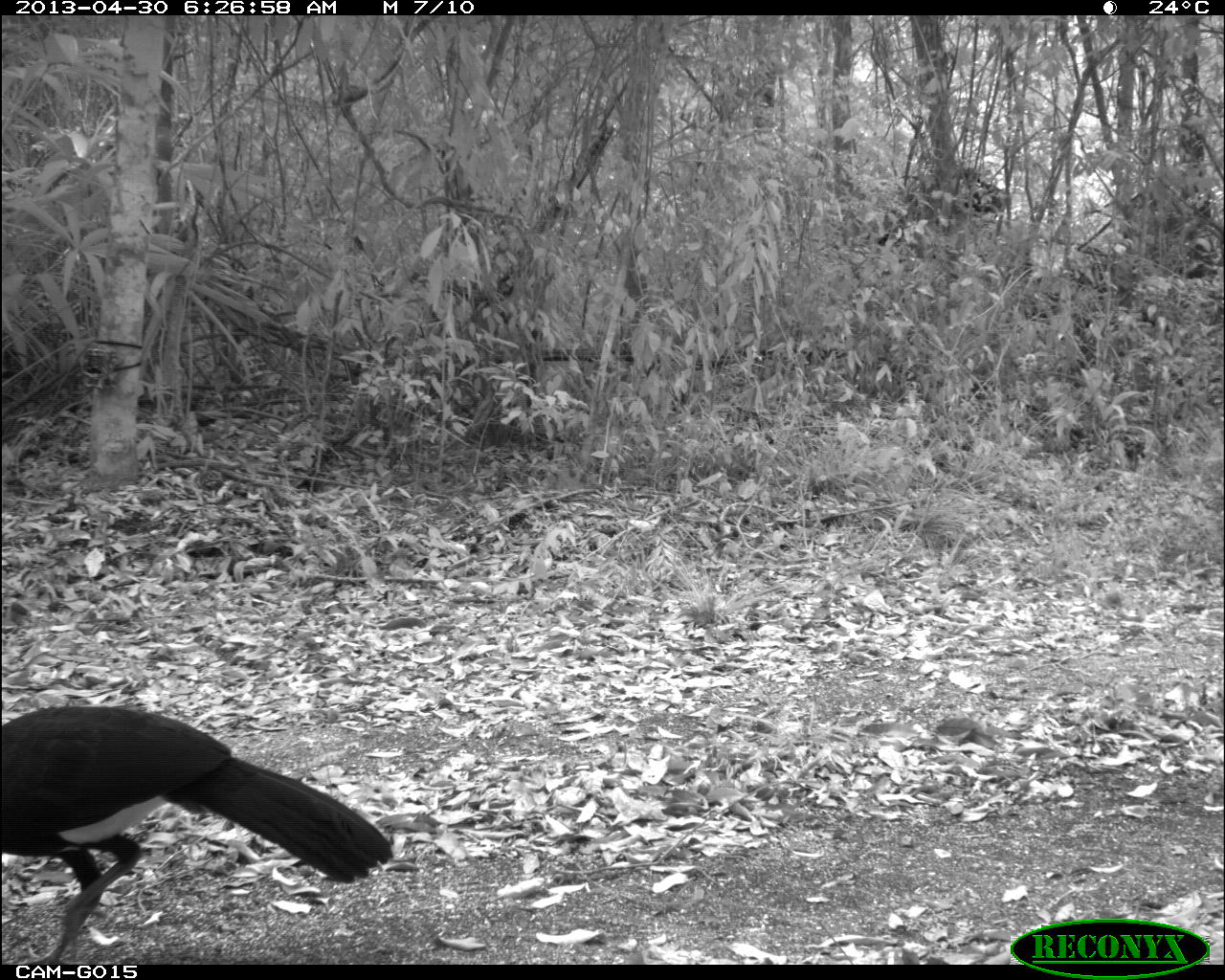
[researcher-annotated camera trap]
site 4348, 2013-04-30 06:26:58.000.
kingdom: Animalia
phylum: Chordata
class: Aves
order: Galliformes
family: Cracidae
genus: Crax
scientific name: Crax rubra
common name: great curassow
Crax rubra (great curassow), count 1, sex male.